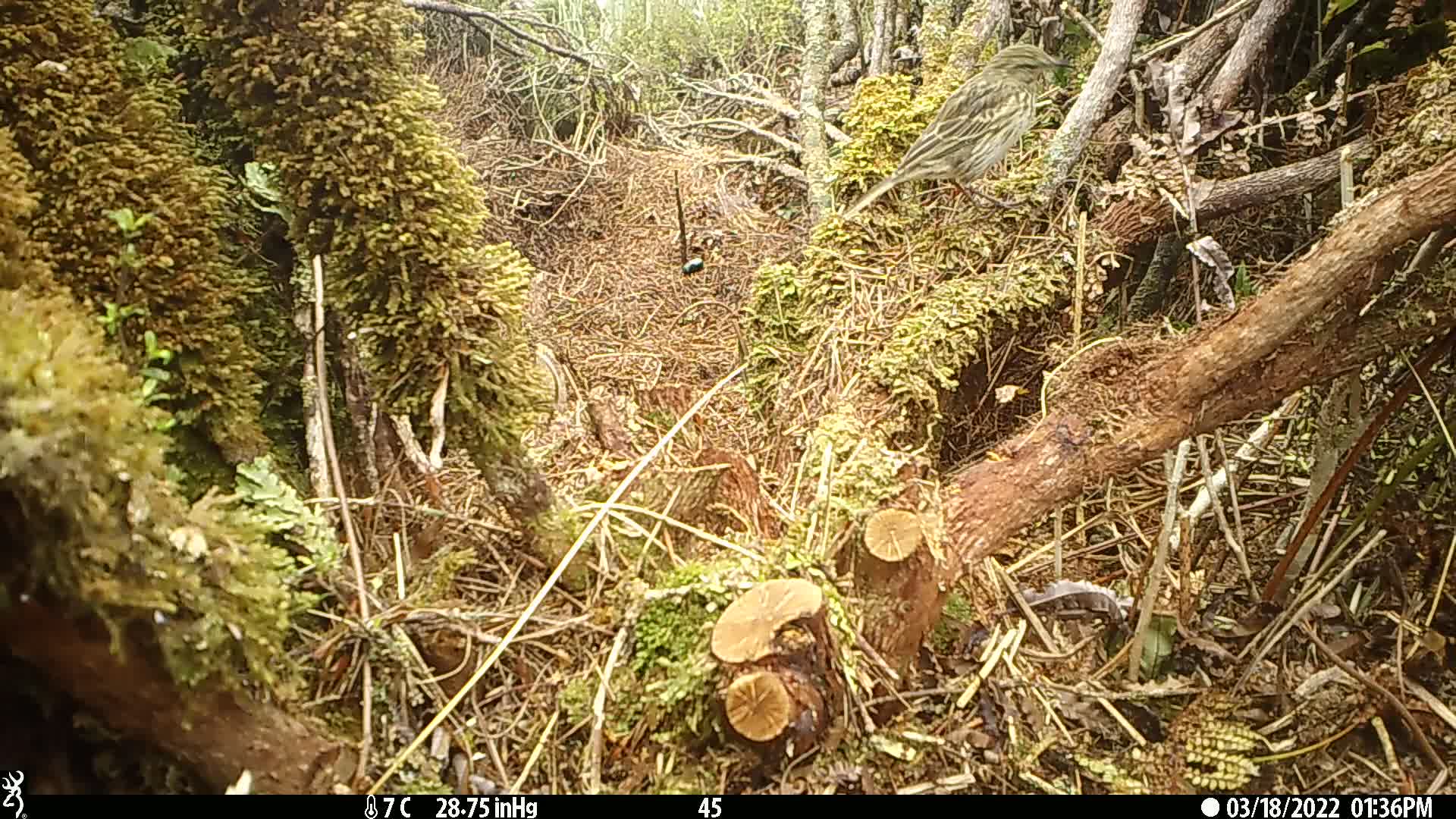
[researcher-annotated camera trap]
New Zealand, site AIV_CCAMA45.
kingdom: Animalia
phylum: Chordata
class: Aves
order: Passeriformes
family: Motacillidae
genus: Anthus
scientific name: Anthus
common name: pipit